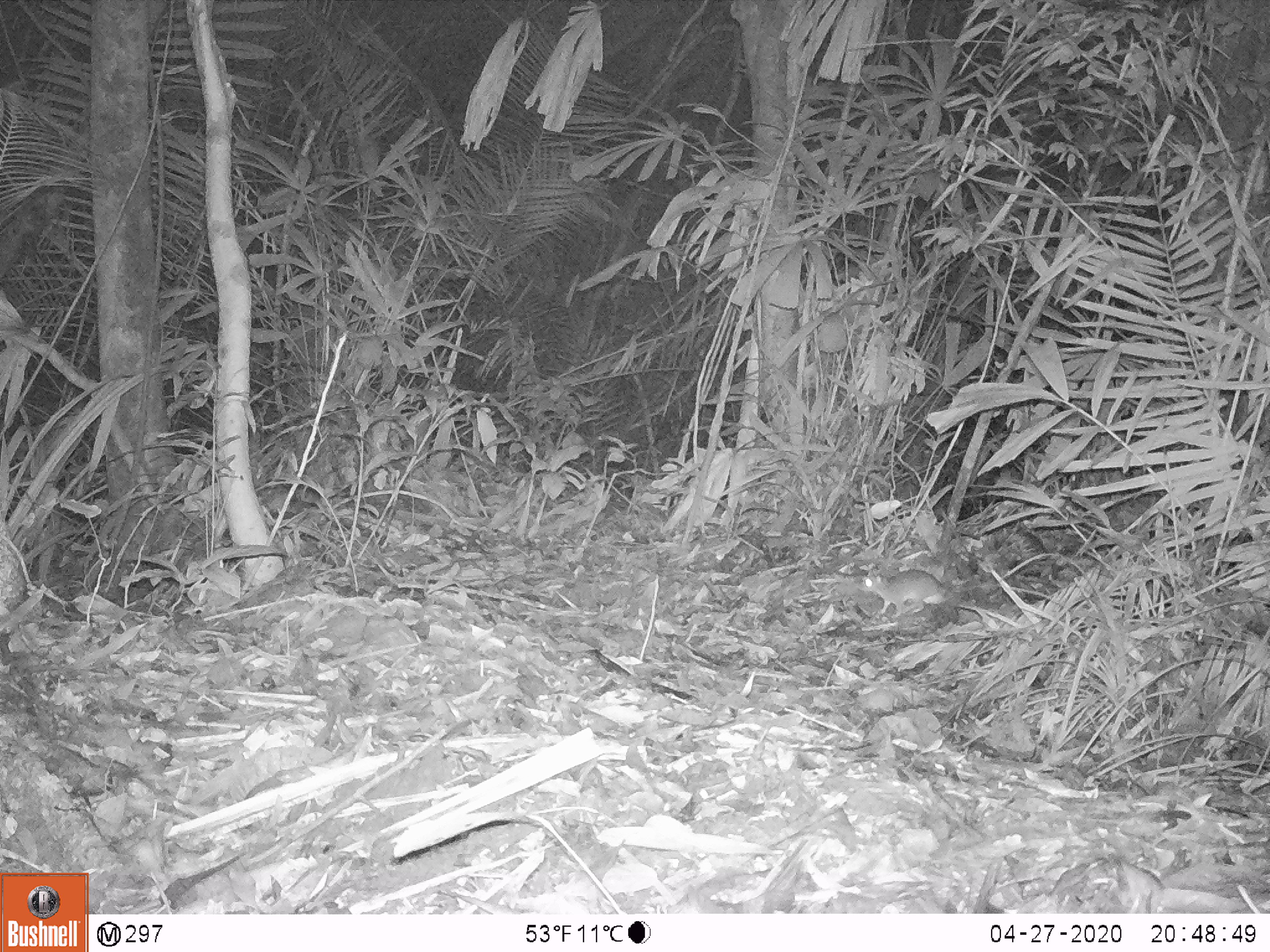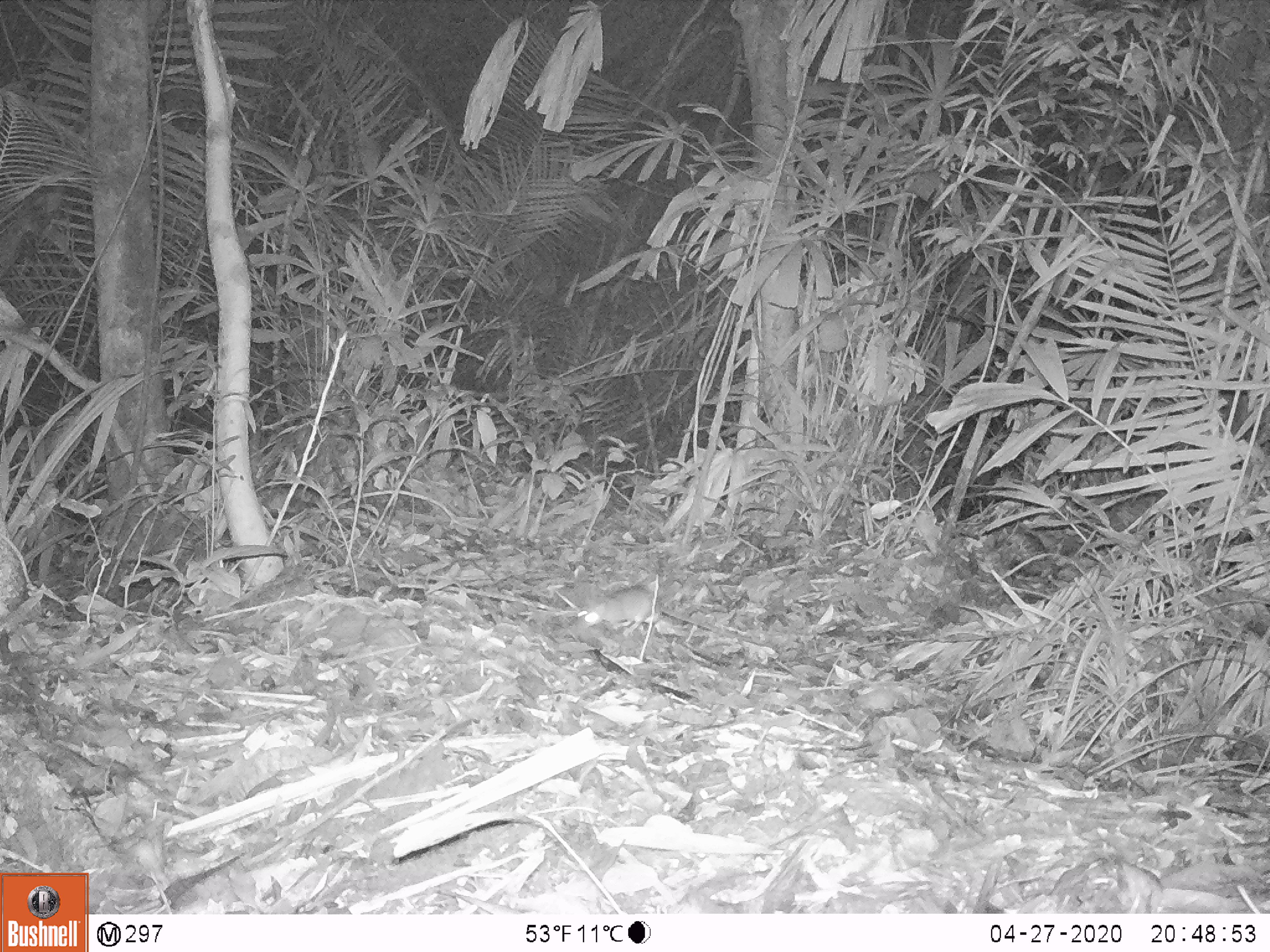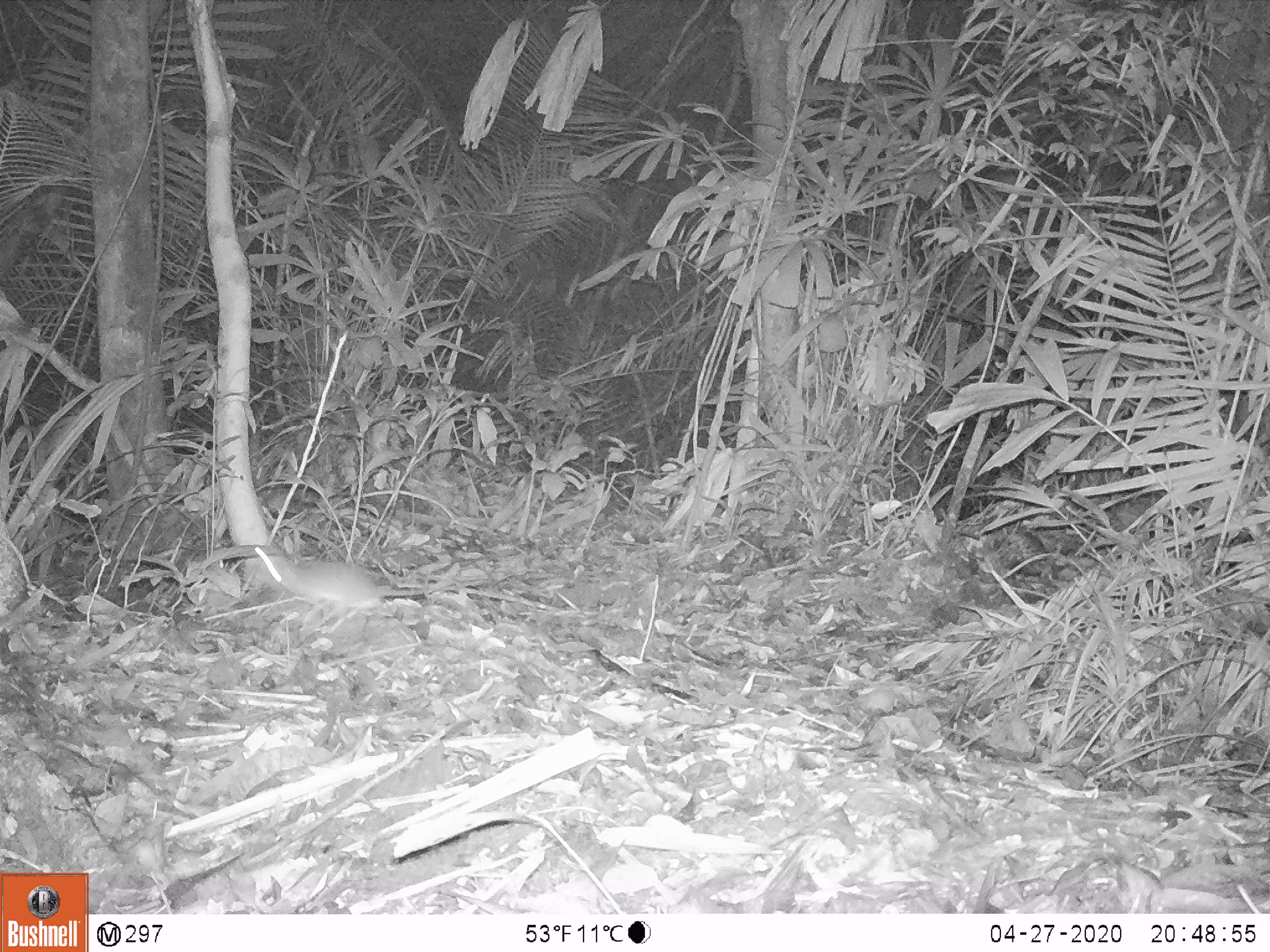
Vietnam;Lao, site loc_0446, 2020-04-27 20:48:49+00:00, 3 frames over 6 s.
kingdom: Animalia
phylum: Chordata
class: Mammalia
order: Rodentia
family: Muridae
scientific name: Muridae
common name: old-world mice and rats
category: unidentified murid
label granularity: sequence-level